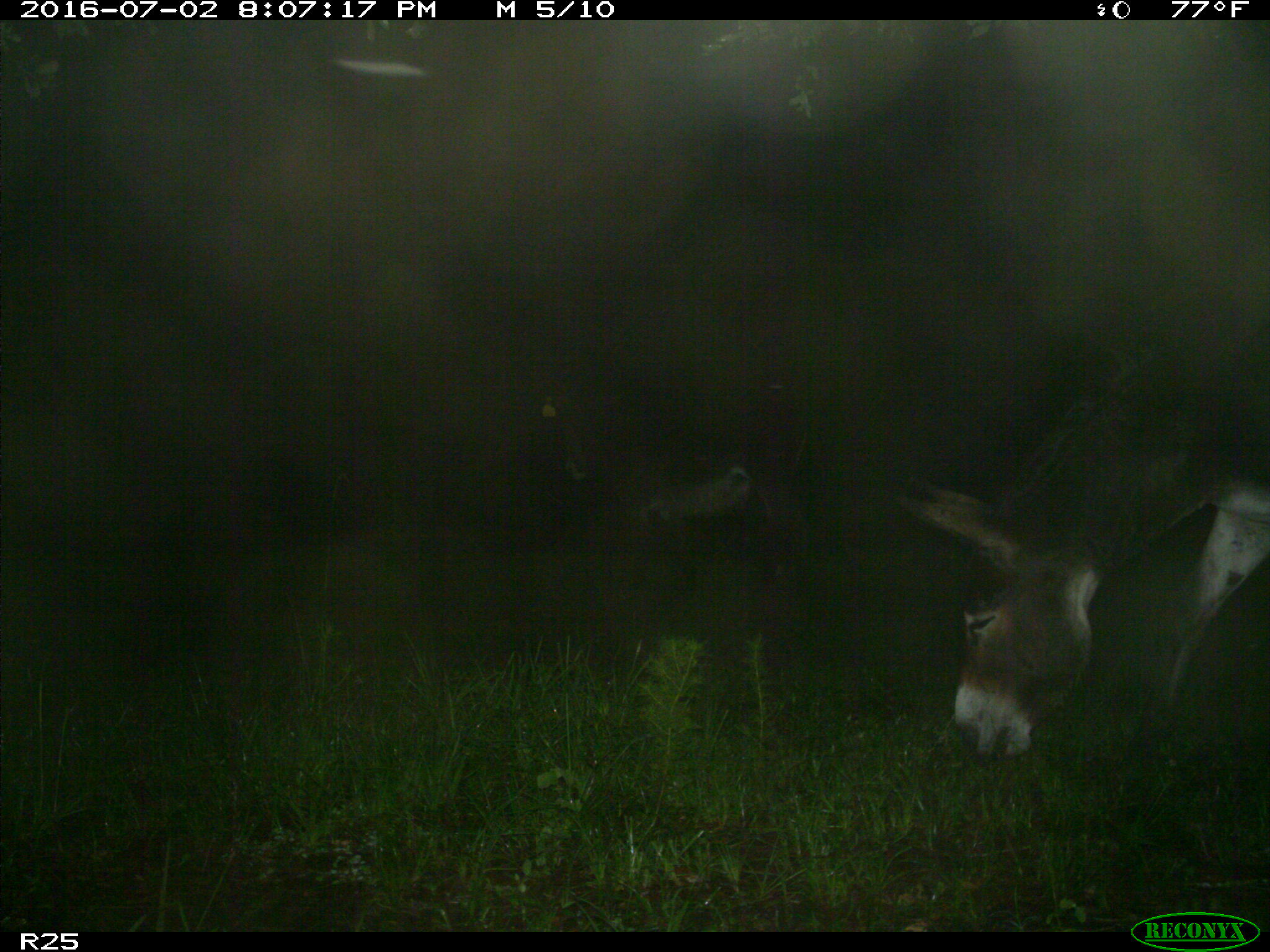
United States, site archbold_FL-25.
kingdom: Animalia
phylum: Chordata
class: Mammalia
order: Artiodactyla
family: Bovidae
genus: Bos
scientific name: Bos taurus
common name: domestic cow